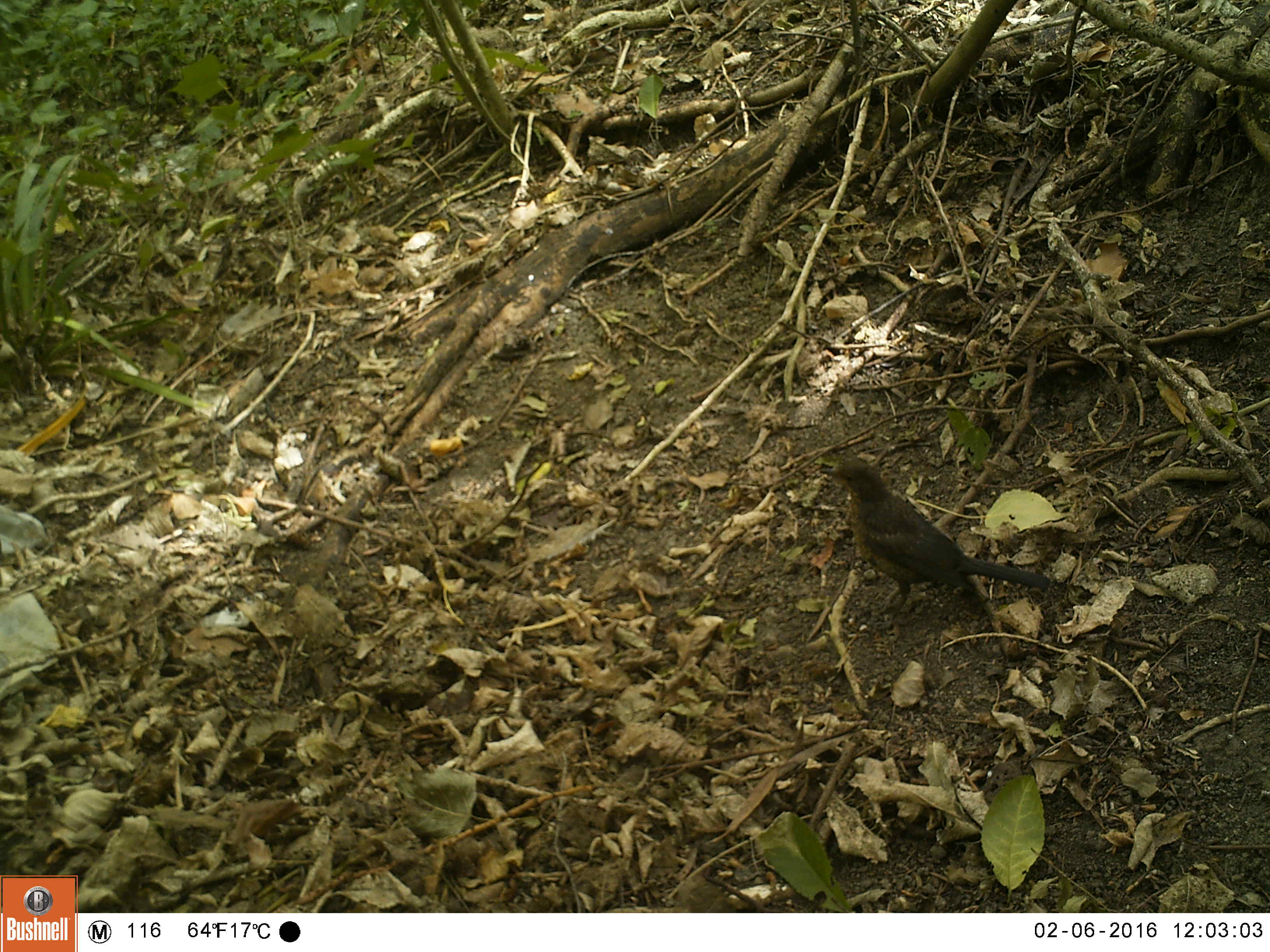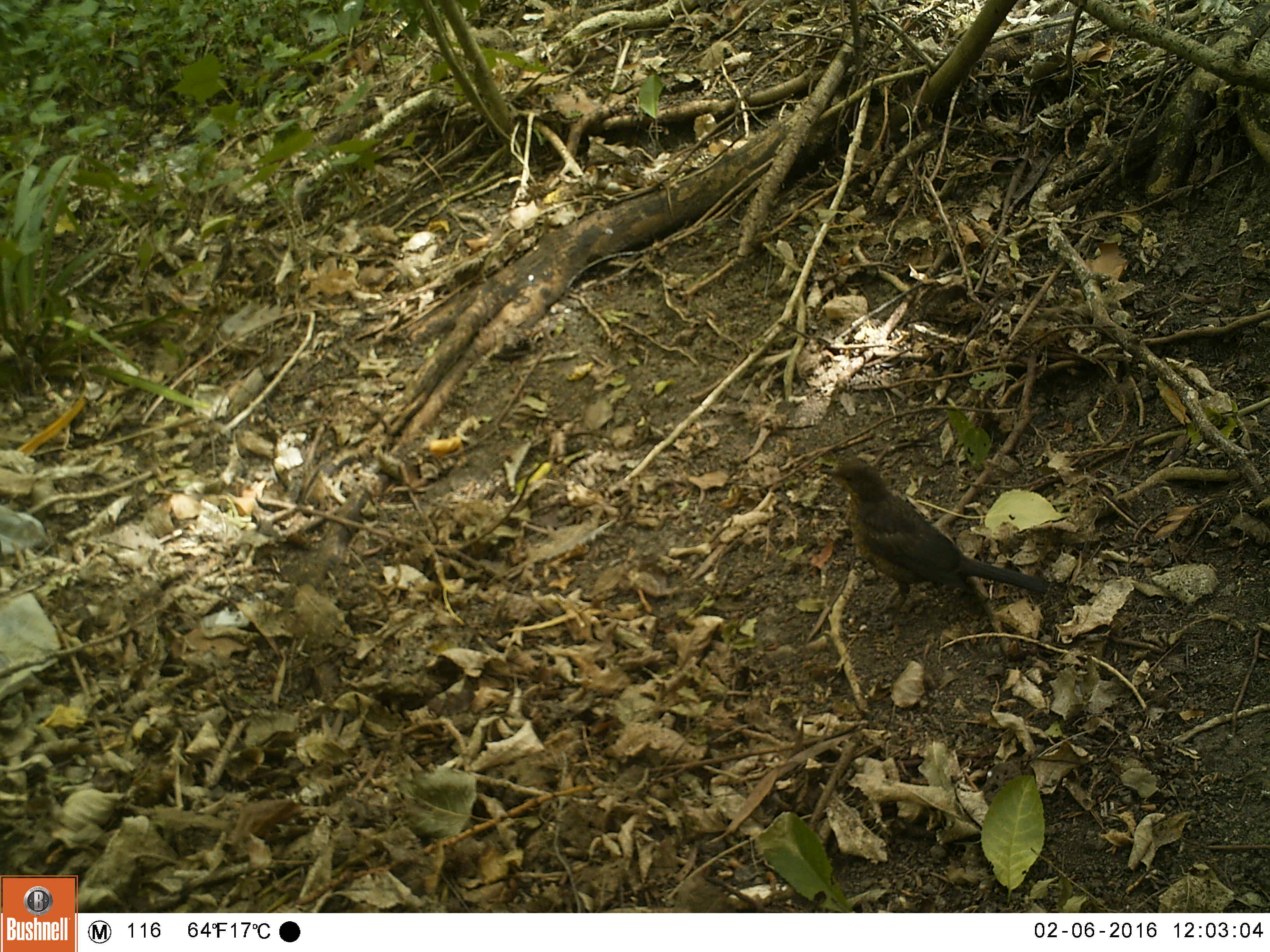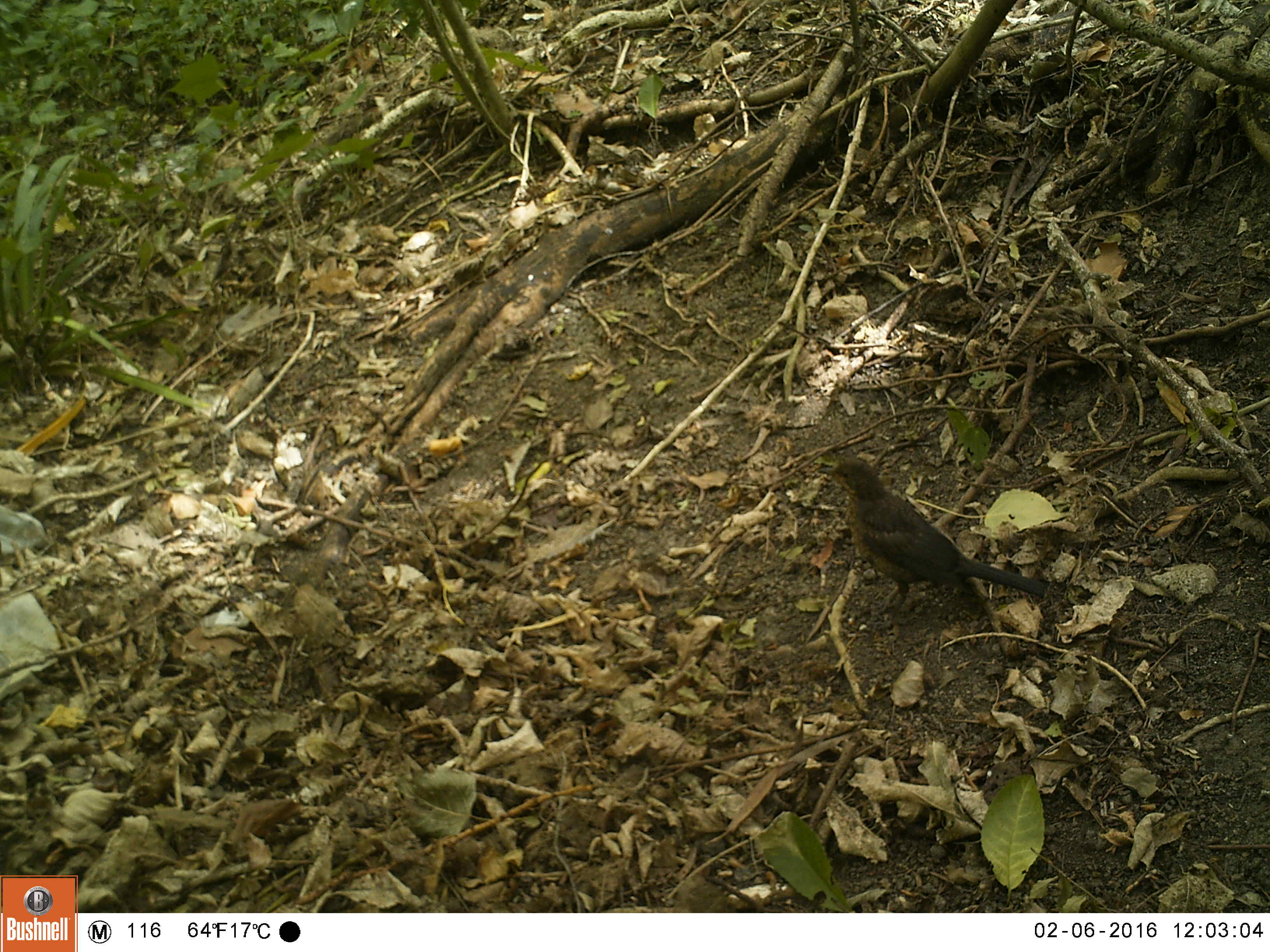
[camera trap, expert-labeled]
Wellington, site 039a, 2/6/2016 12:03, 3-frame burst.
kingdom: Animalia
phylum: Chordata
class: Aves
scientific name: Aves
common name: bird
Bird (Aves).